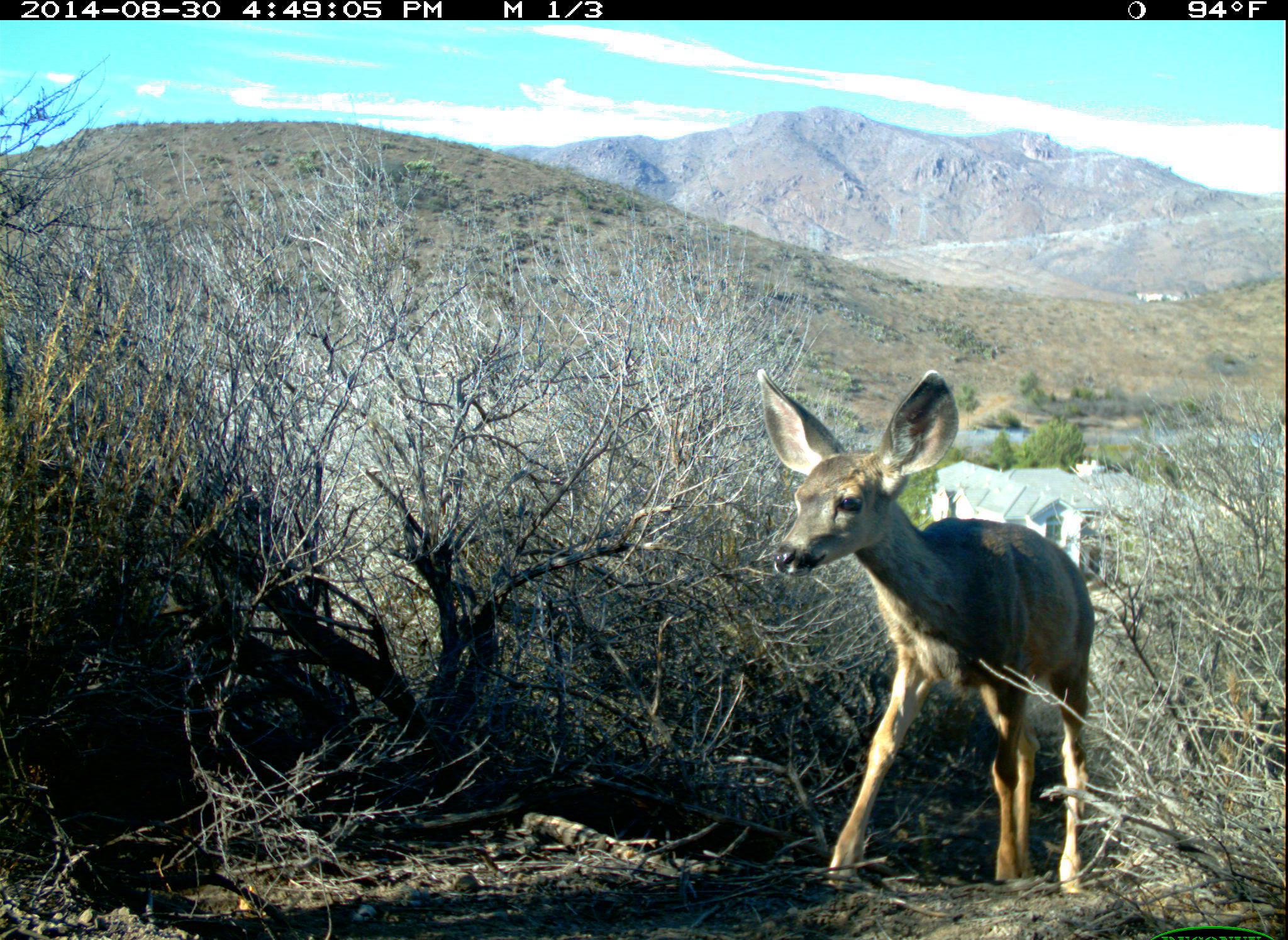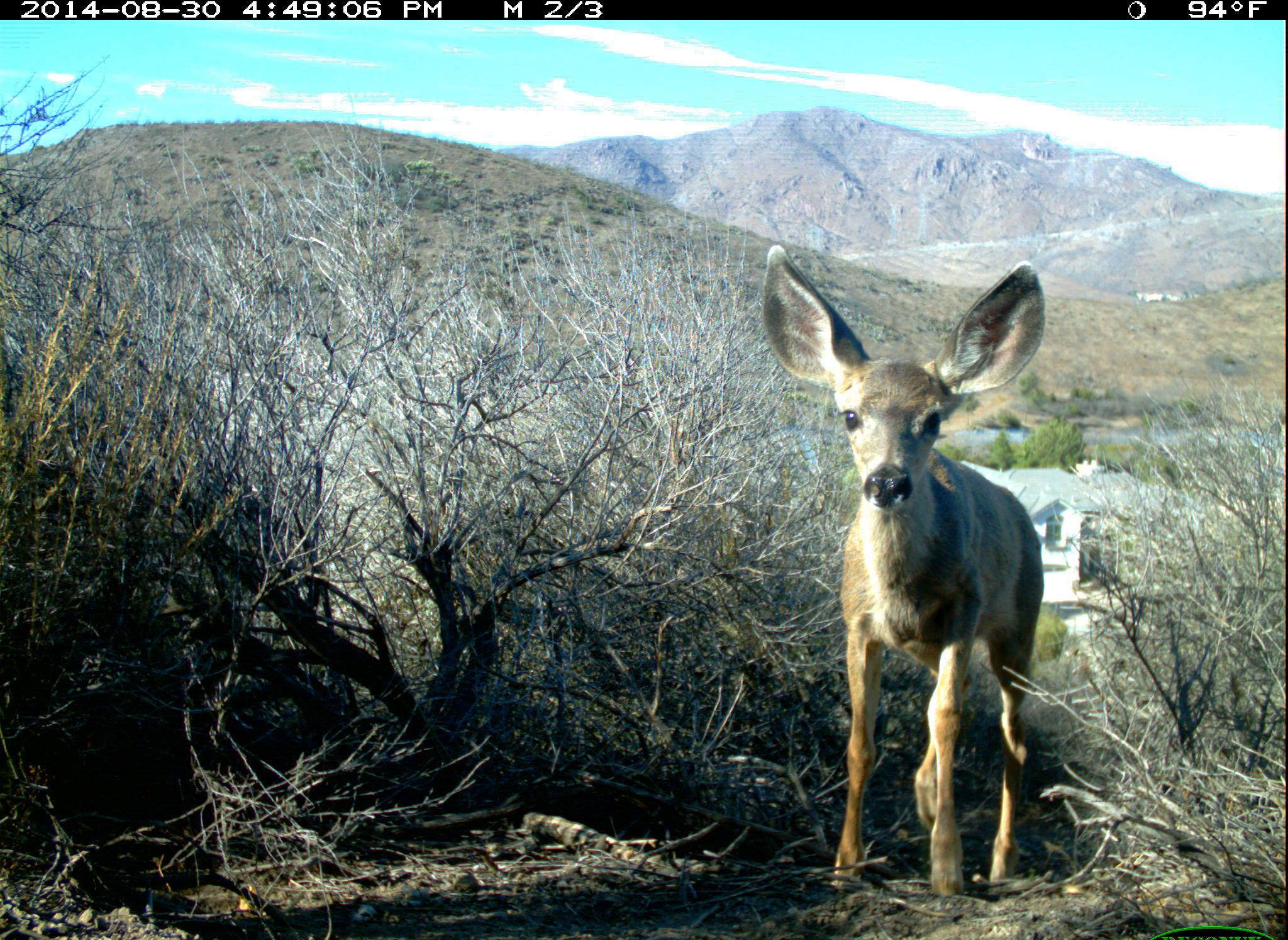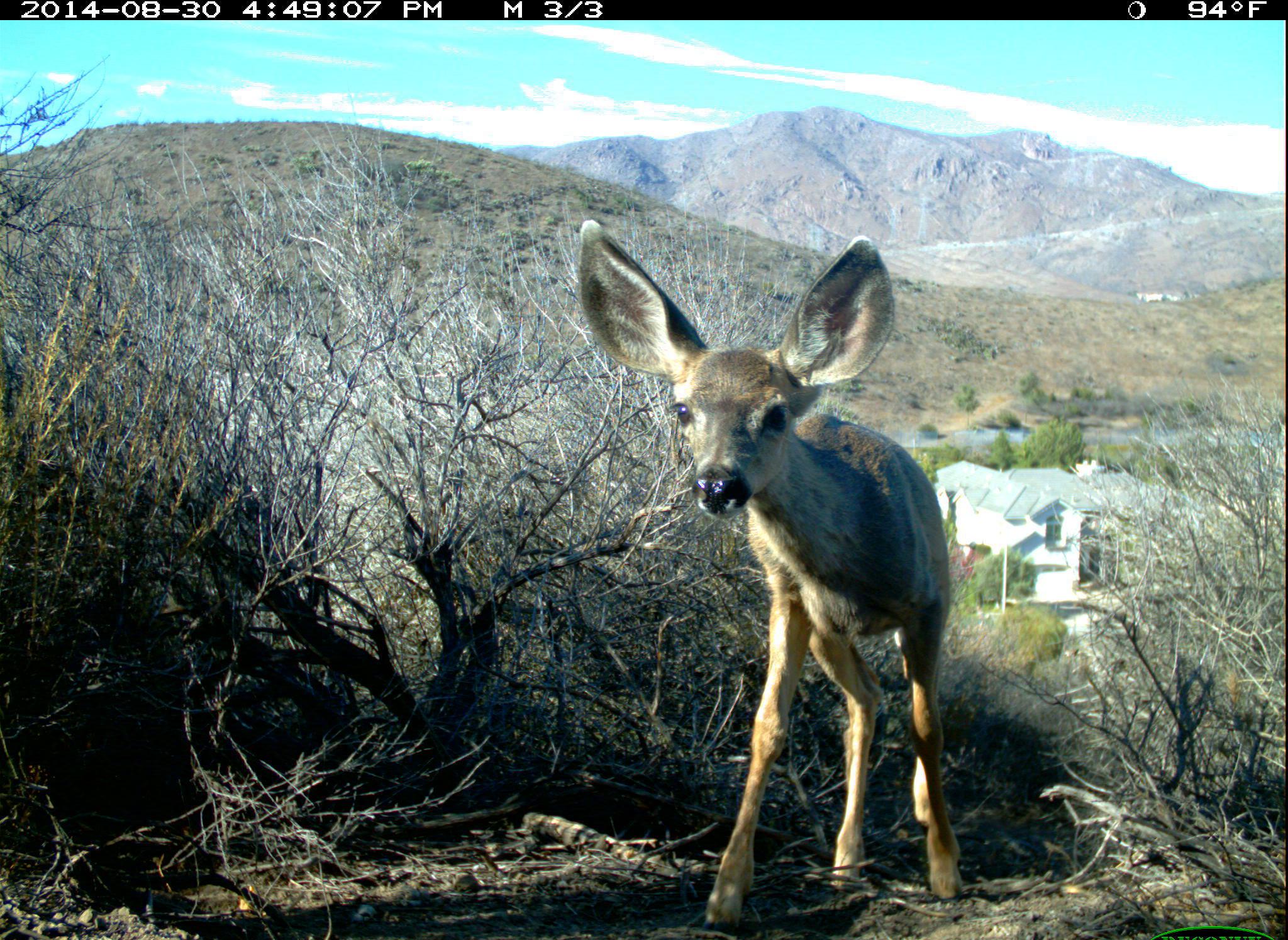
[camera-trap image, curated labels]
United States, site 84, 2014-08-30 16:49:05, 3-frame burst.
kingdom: Animalia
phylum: Chordata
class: Mammalia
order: Artiodactyla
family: Cervidae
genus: Odocoileus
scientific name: Odocoileus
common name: deer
Deer (Odocoileus).